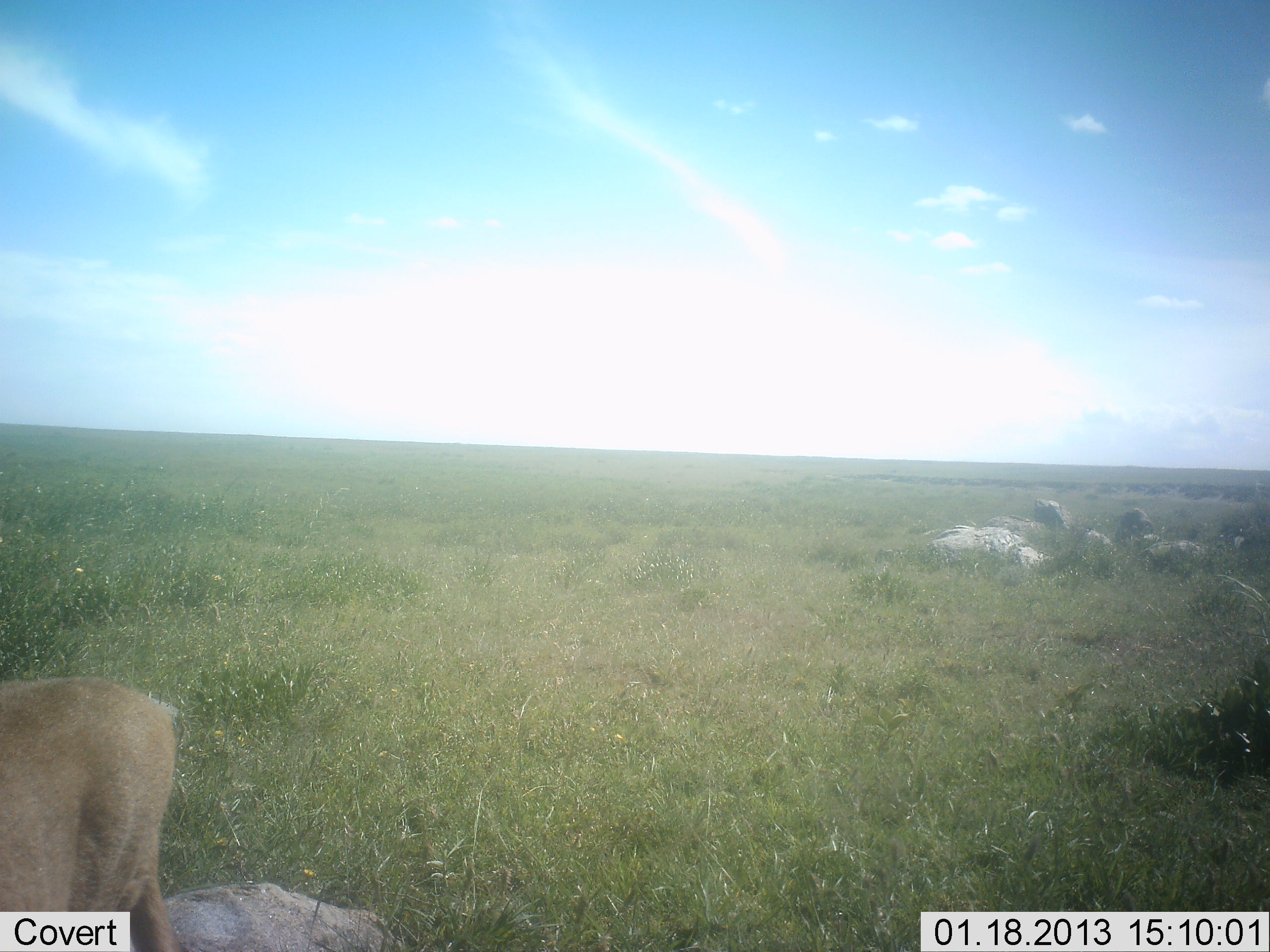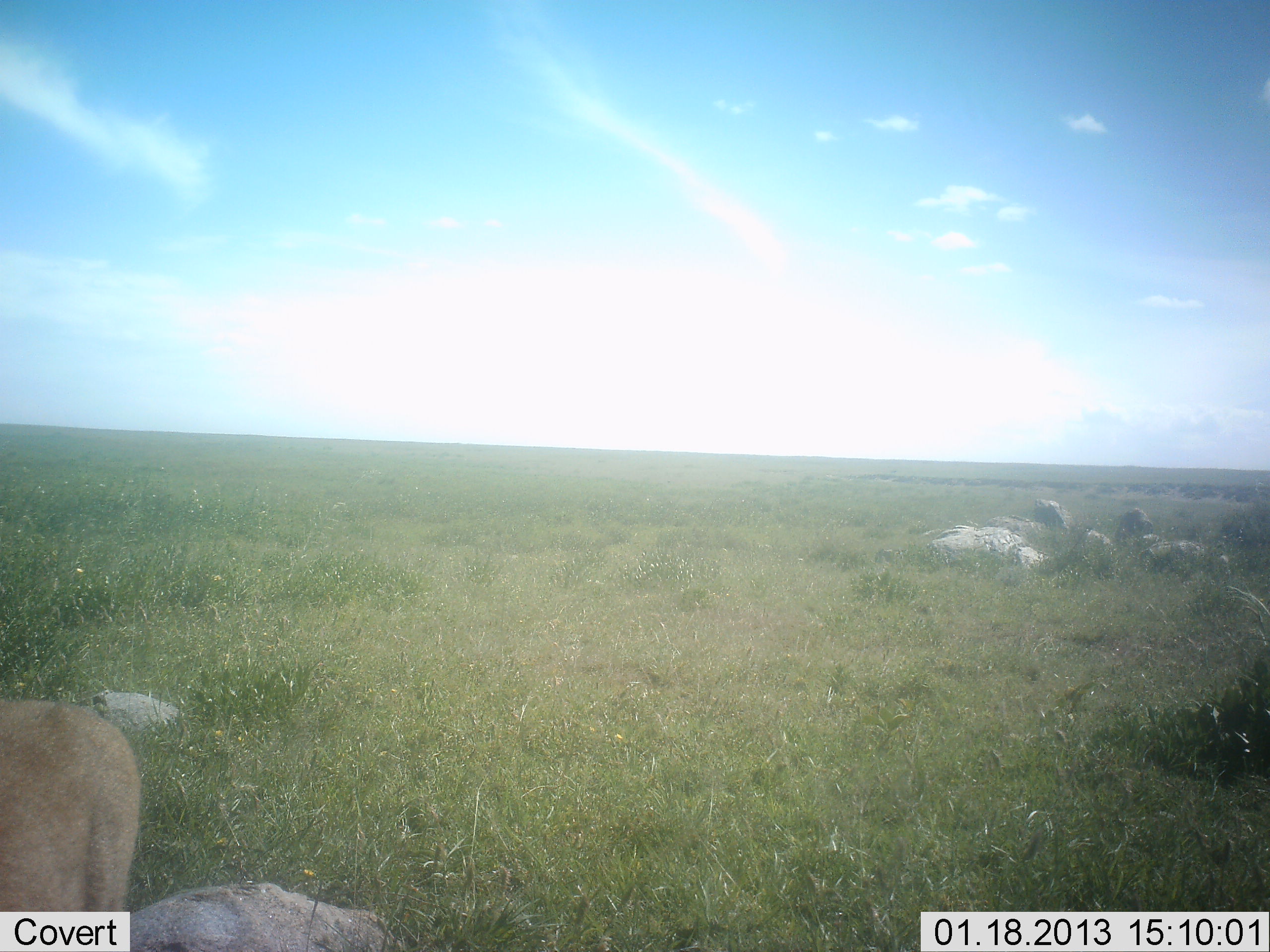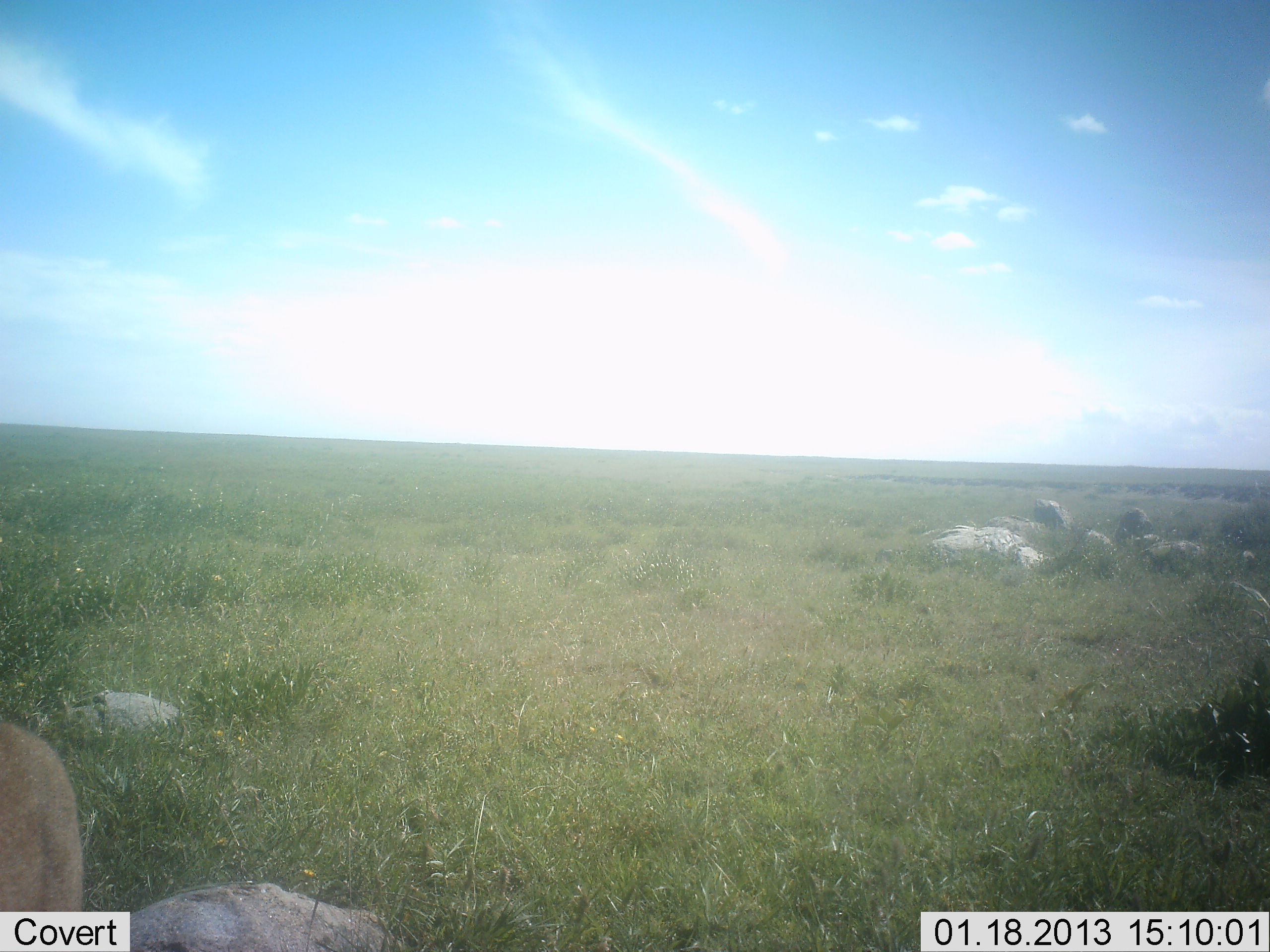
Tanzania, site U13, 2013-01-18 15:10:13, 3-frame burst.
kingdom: Animalia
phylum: Chordata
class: Mammalia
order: Carnivora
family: Felidae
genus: Panthera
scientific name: Panthera leo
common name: lion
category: lionfemale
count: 1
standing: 0%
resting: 0%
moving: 100%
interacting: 0%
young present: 0%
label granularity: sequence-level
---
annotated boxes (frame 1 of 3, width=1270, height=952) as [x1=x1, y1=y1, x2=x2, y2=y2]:
animal: [x1=0, y1=676, x2=184, y2=952]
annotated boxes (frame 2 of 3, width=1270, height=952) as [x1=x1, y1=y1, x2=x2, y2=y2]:
animal: [x1=0, y1=696, x2=143, y2=952]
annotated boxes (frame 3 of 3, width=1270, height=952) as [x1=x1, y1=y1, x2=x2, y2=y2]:
animal: [x1=0, y1=720, x2=85, y2=949]